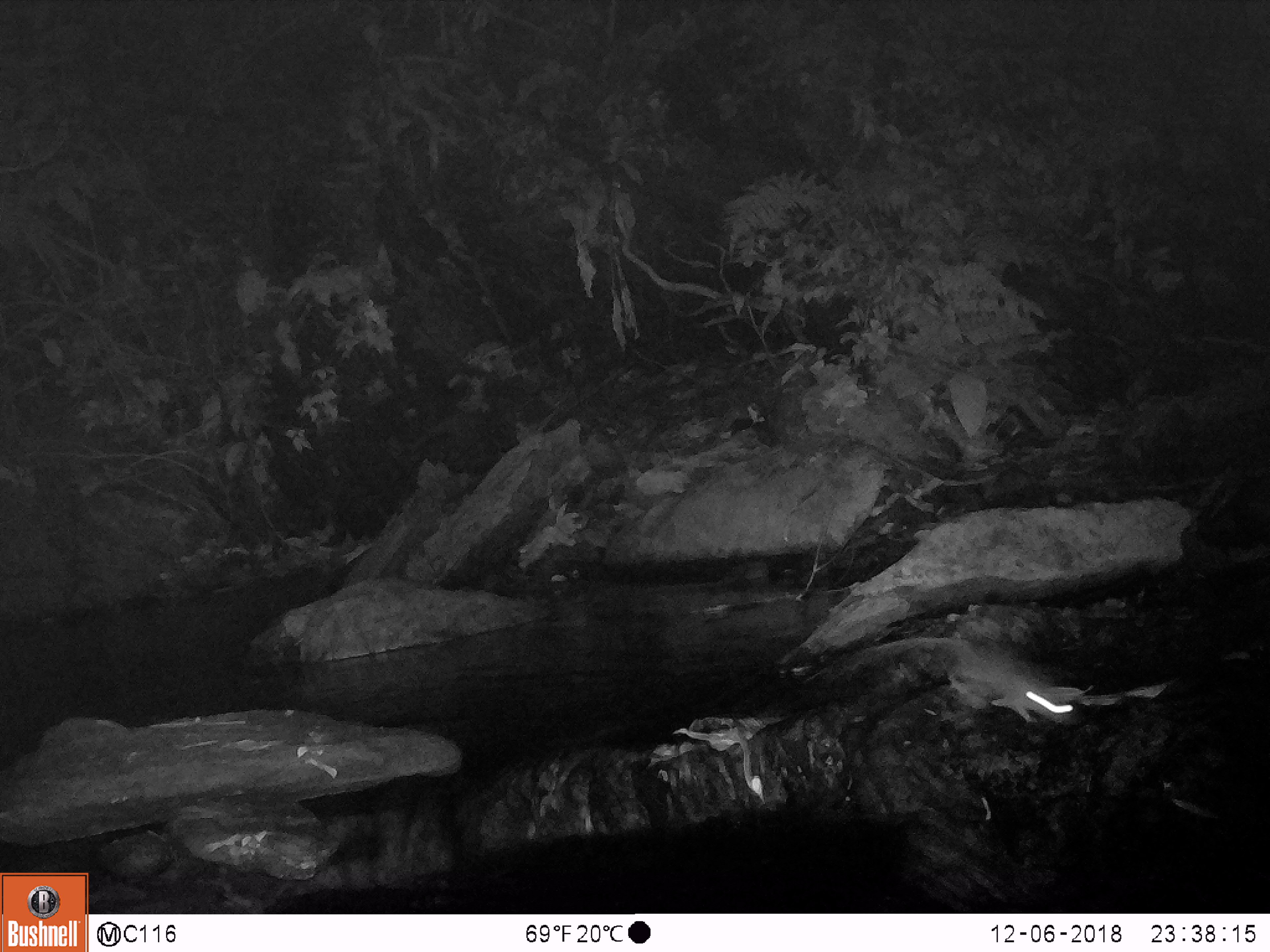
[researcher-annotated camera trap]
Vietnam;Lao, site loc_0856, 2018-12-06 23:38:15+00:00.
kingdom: Animalia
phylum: Chordata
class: Mammalia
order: Rodentia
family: Muridae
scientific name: Muridae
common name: old-world mice and rats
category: unidentified murid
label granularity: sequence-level